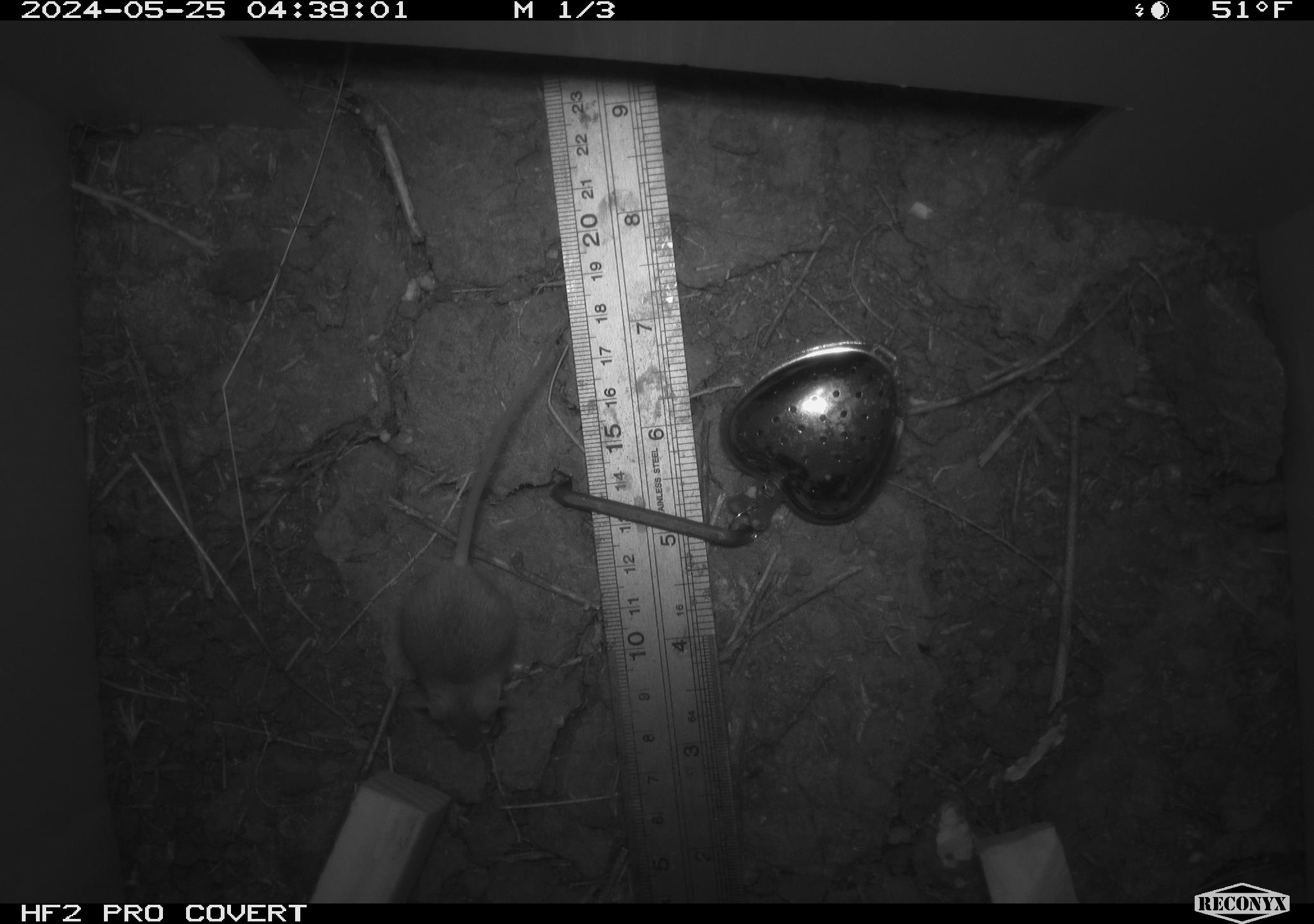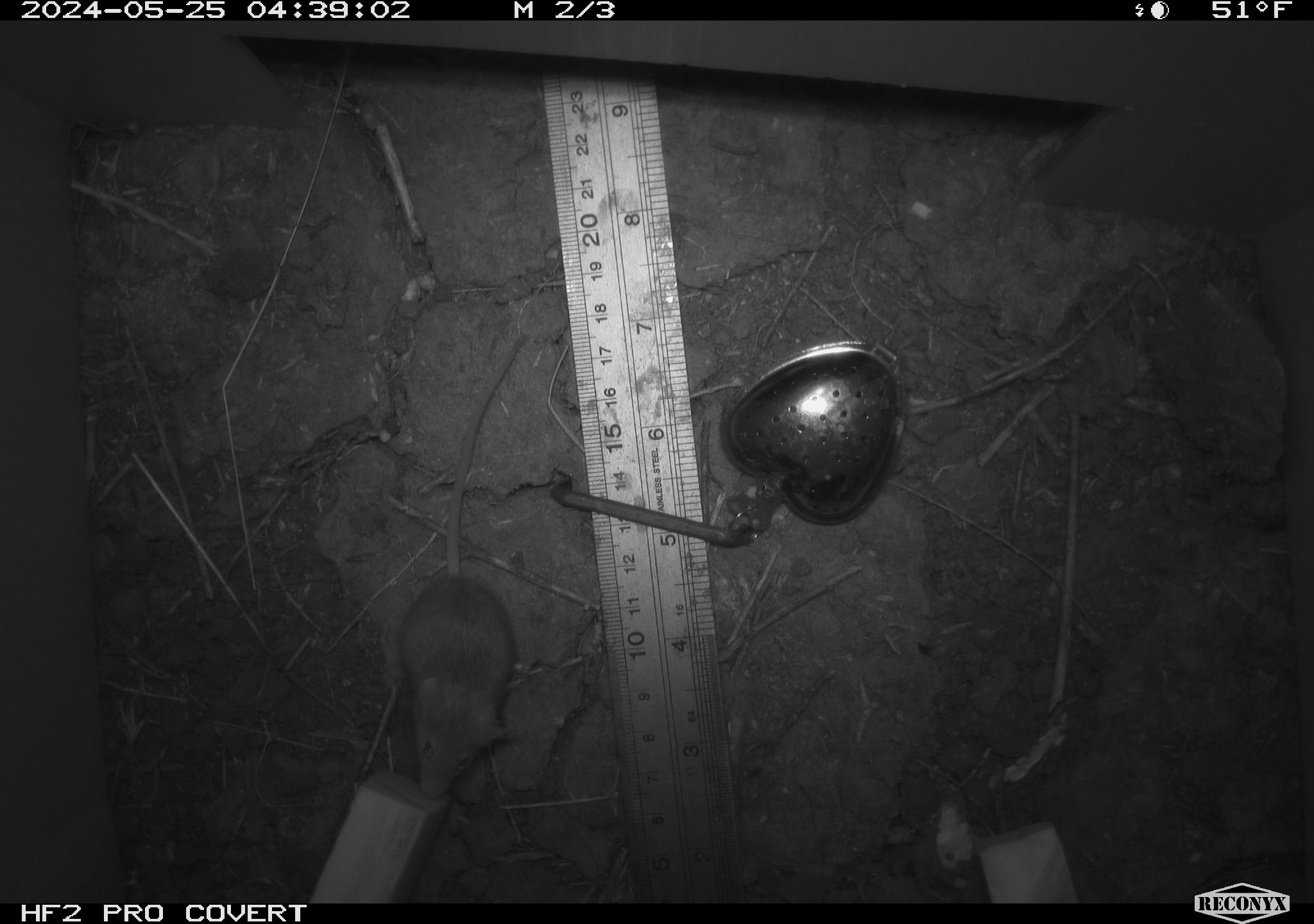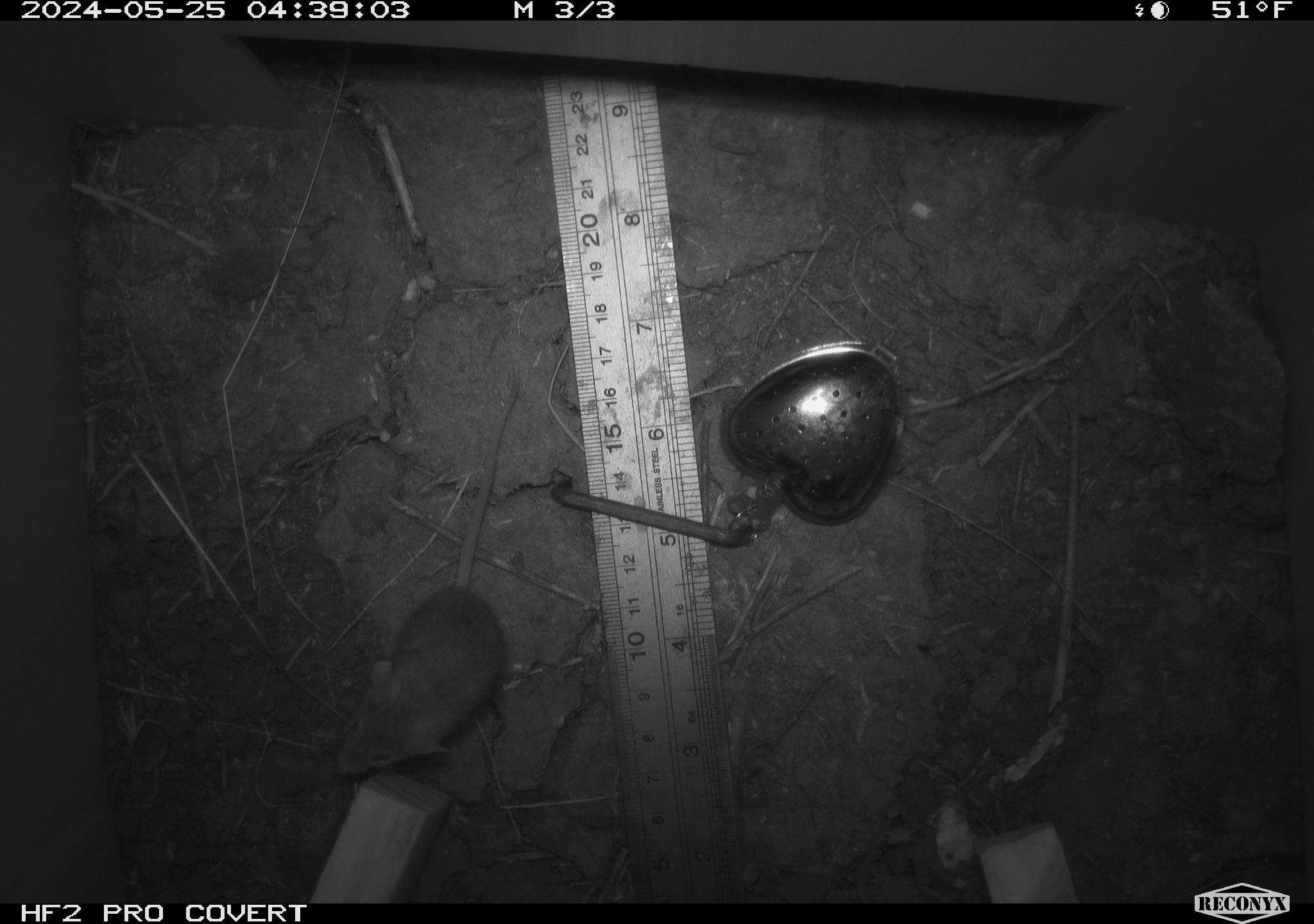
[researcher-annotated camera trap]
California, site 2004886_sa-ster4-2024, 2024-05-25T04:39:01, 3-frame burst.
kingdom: Animalia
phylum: Chordata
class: Mammalia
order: Rodentia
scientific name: Rodentia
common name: mouse species